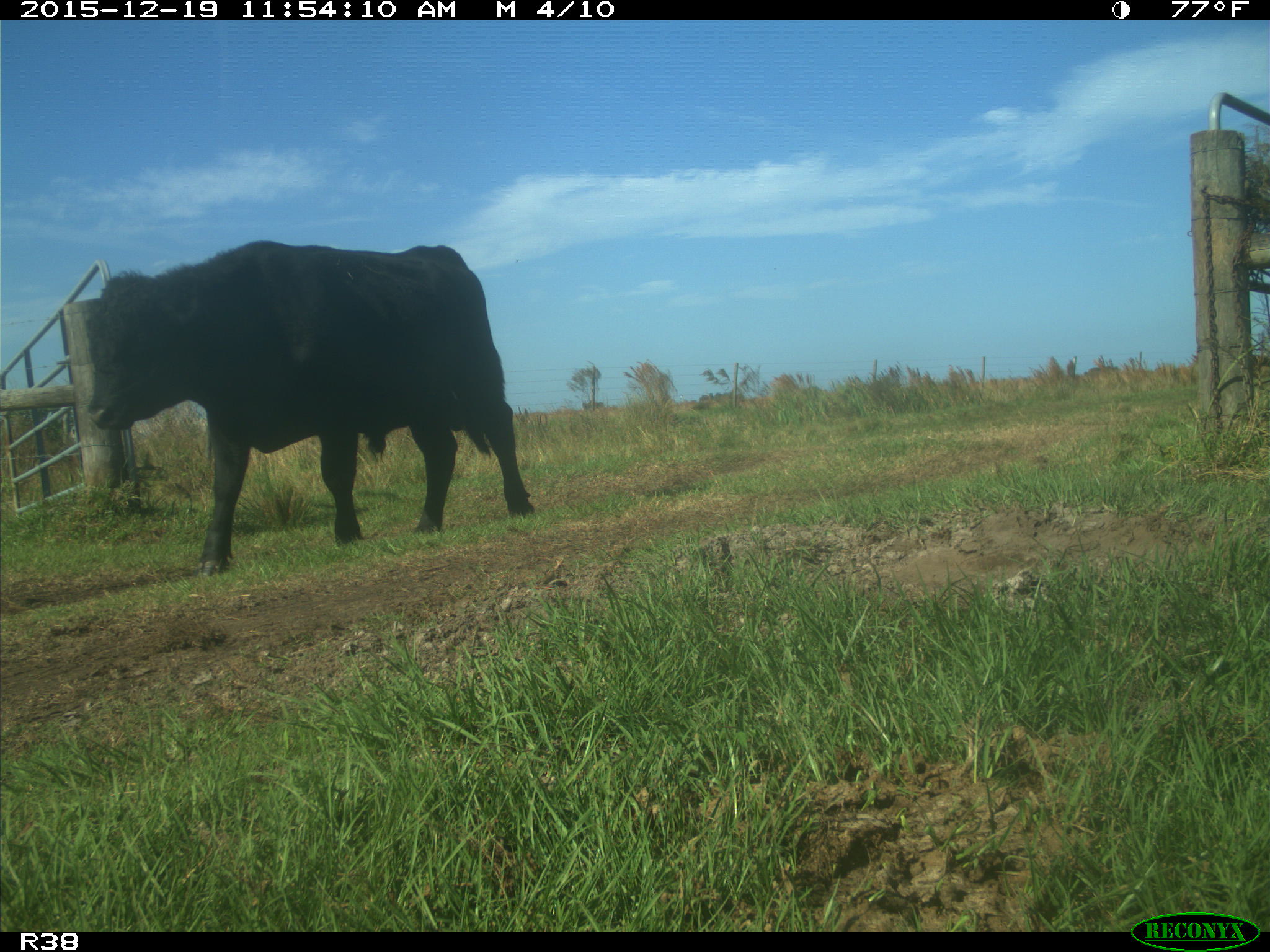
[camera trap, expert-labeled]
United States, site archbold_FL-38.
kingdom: Animalia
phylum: Chordata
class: Mammalia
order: Artiodactyla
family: Bovidae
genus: Bos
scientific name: Bos taurus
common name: domestic cow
Bos taurus (domestic cow).